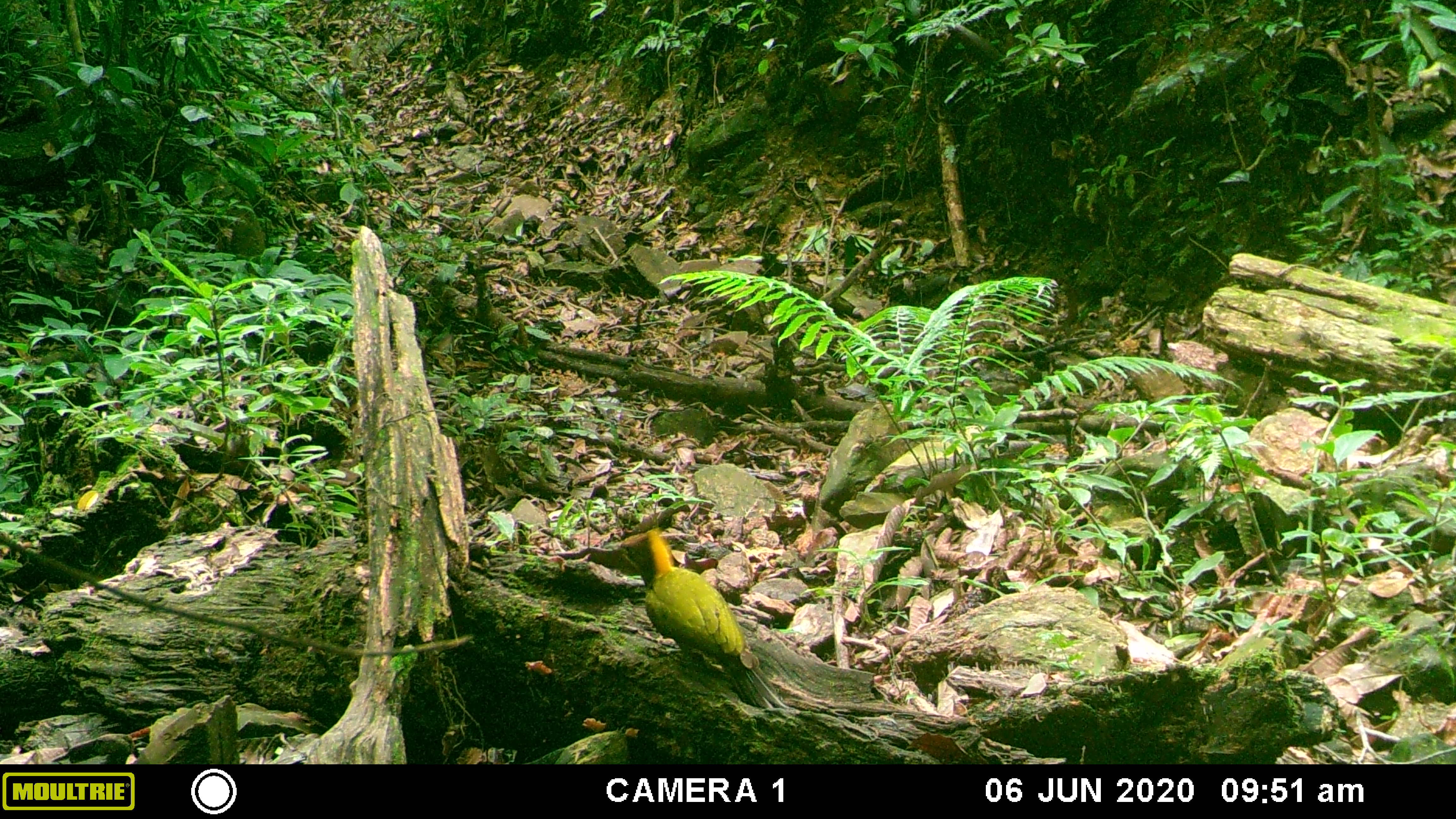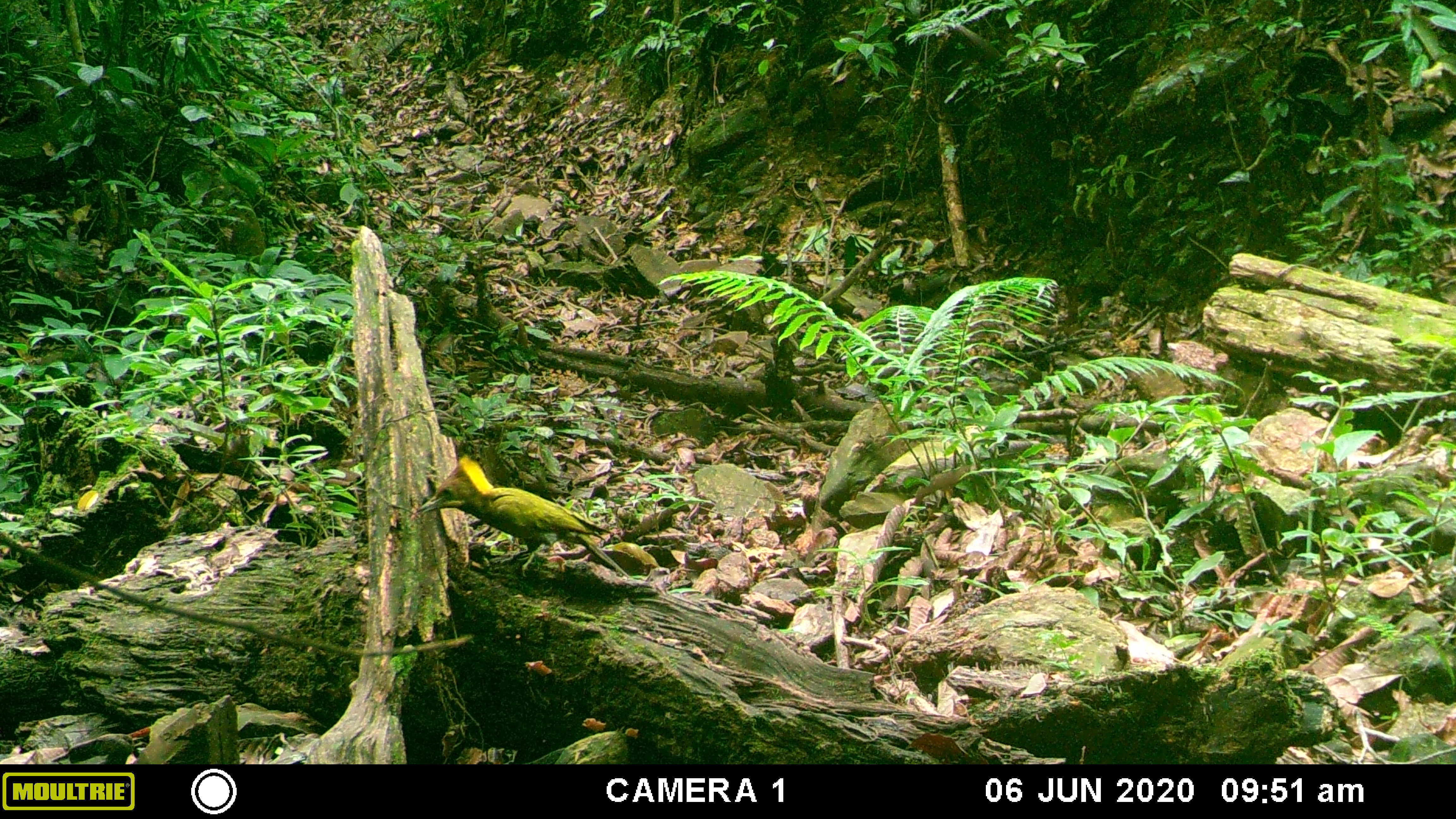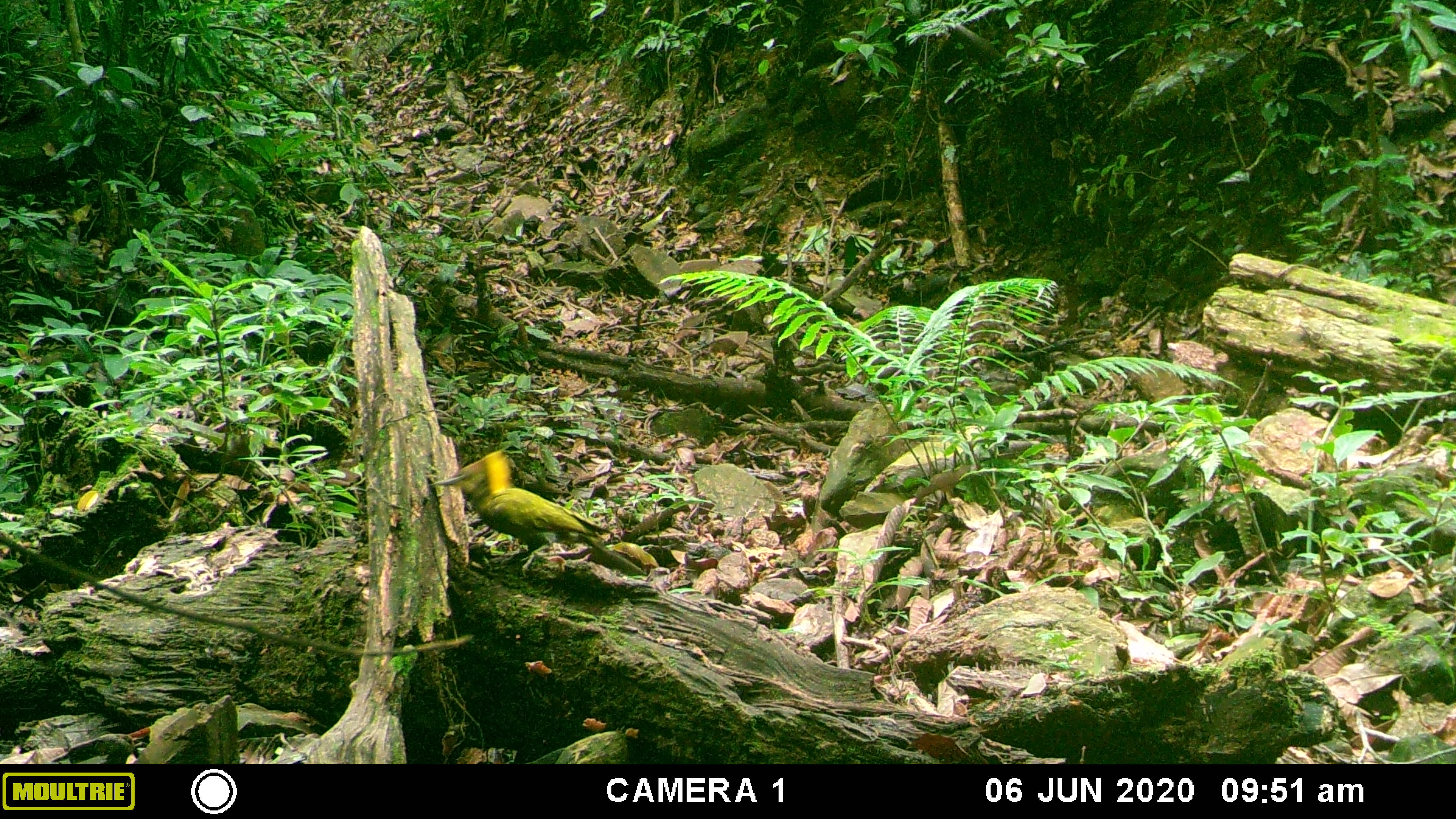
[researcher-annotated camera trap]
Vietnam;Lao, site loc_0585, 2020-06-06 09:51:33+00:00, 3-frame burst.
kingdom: Animalia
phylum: Chordata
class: Aves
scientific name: Aves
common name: bird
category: unidentified bird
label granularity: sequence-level